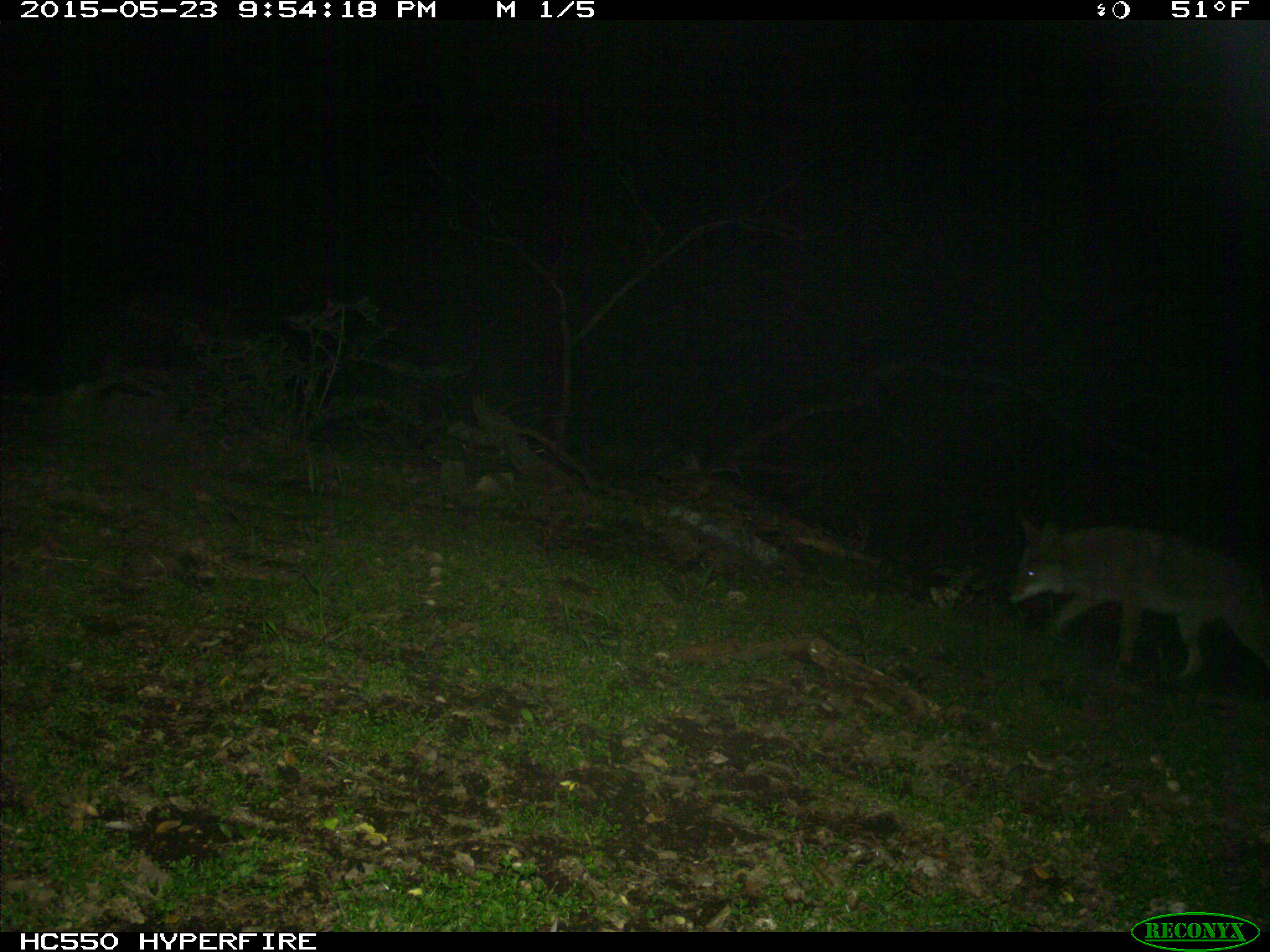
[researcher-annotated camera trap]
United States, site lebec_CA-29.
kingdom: Animalia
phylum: Chordata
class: Mammalia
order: Carnivora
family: Canidae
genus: Canis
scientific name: Canis latrans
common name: coyote